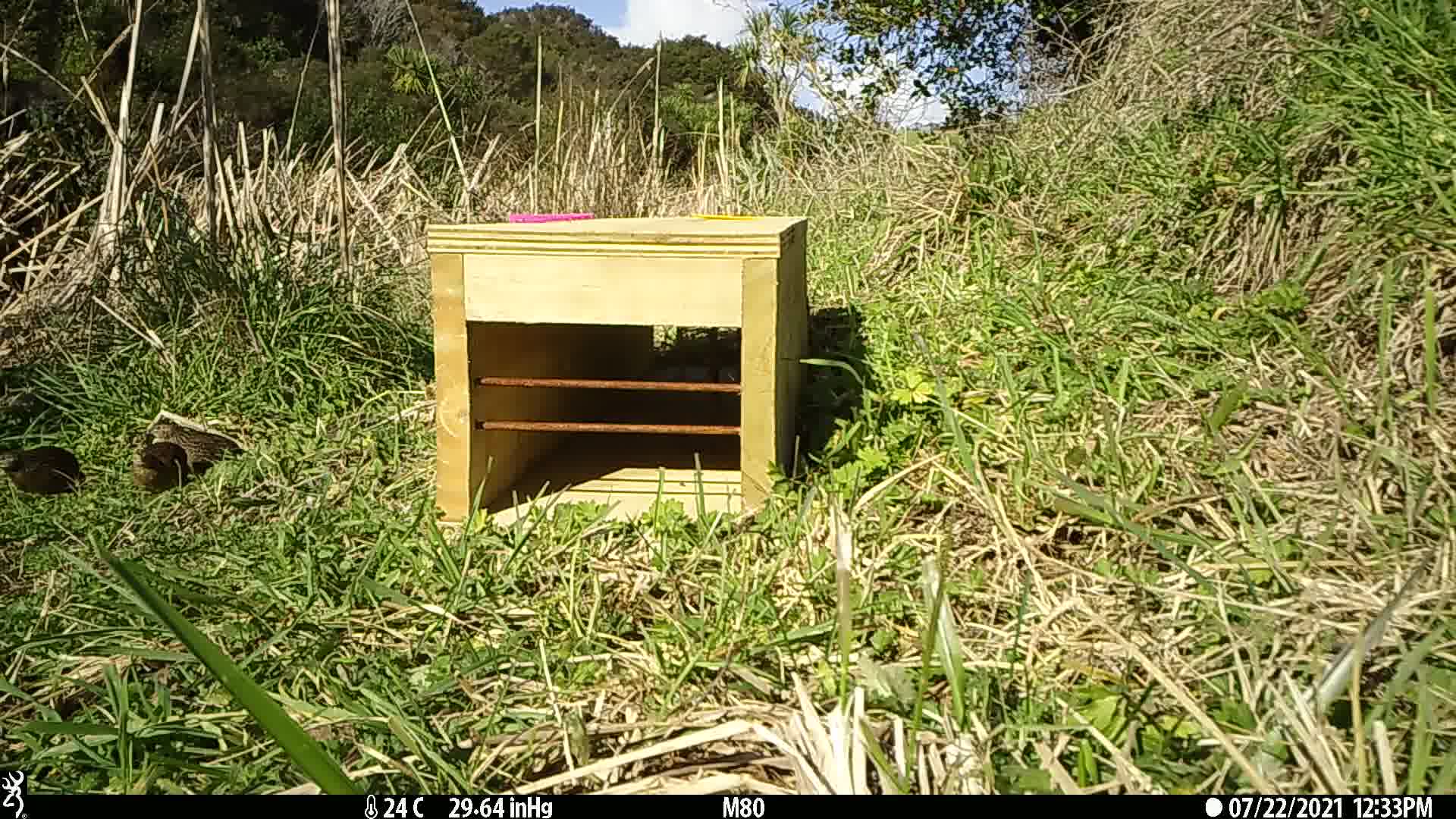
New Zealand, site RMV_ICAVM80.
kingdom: Animalia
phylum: Chordata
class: Aves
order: Galliformes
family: Phasianidae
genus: Synoicus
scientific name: Synoicus ypsilophorus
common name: brown quail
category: quail brown